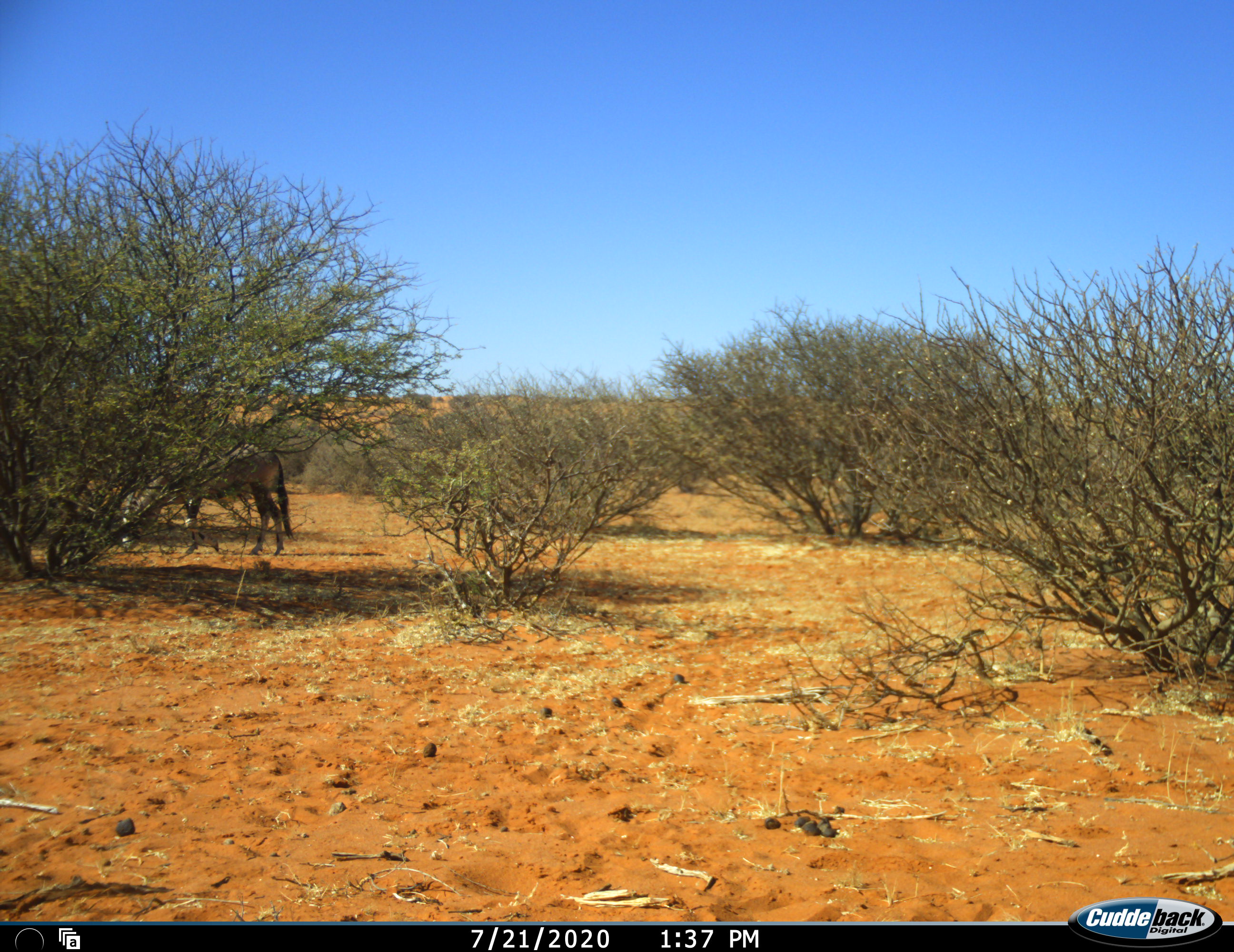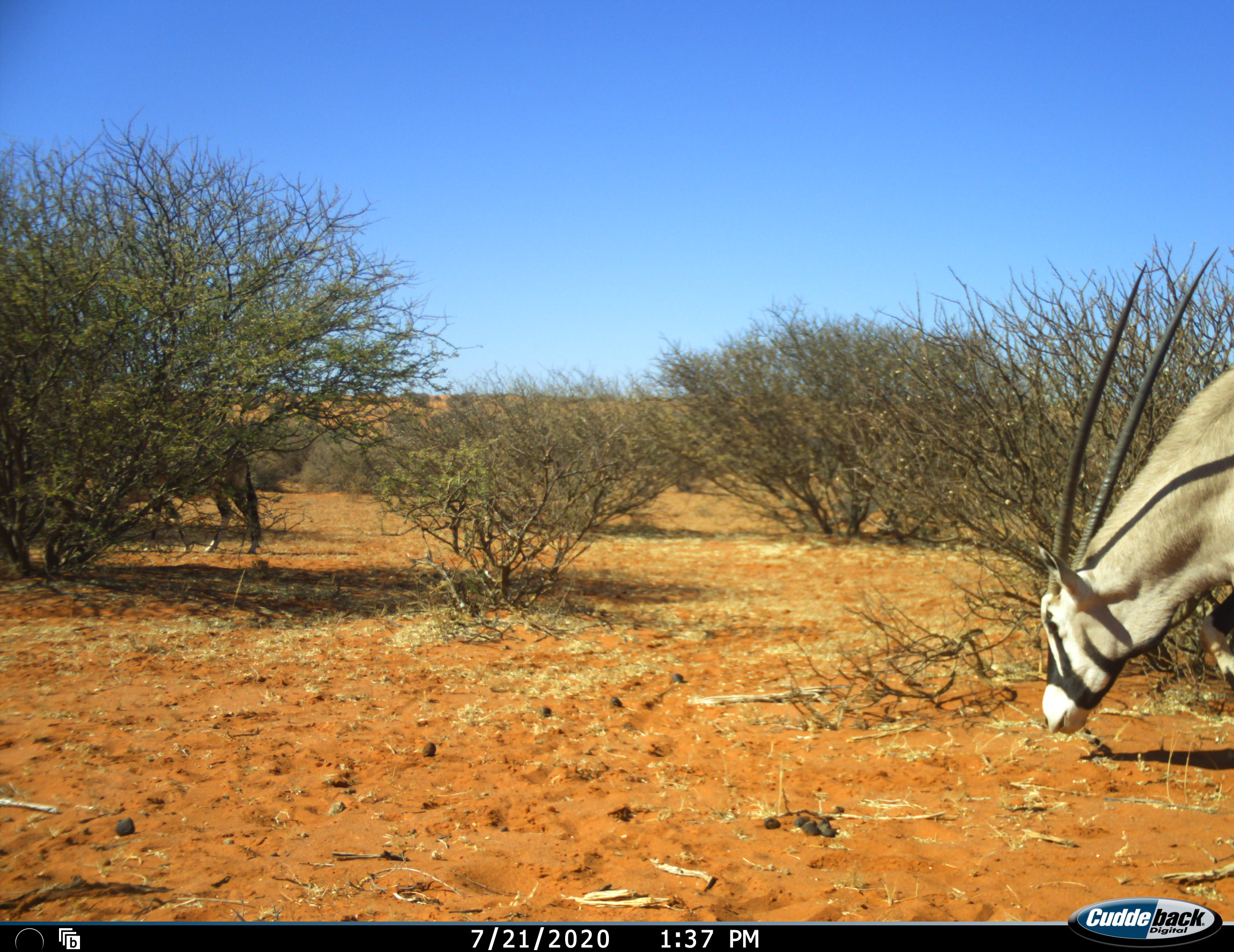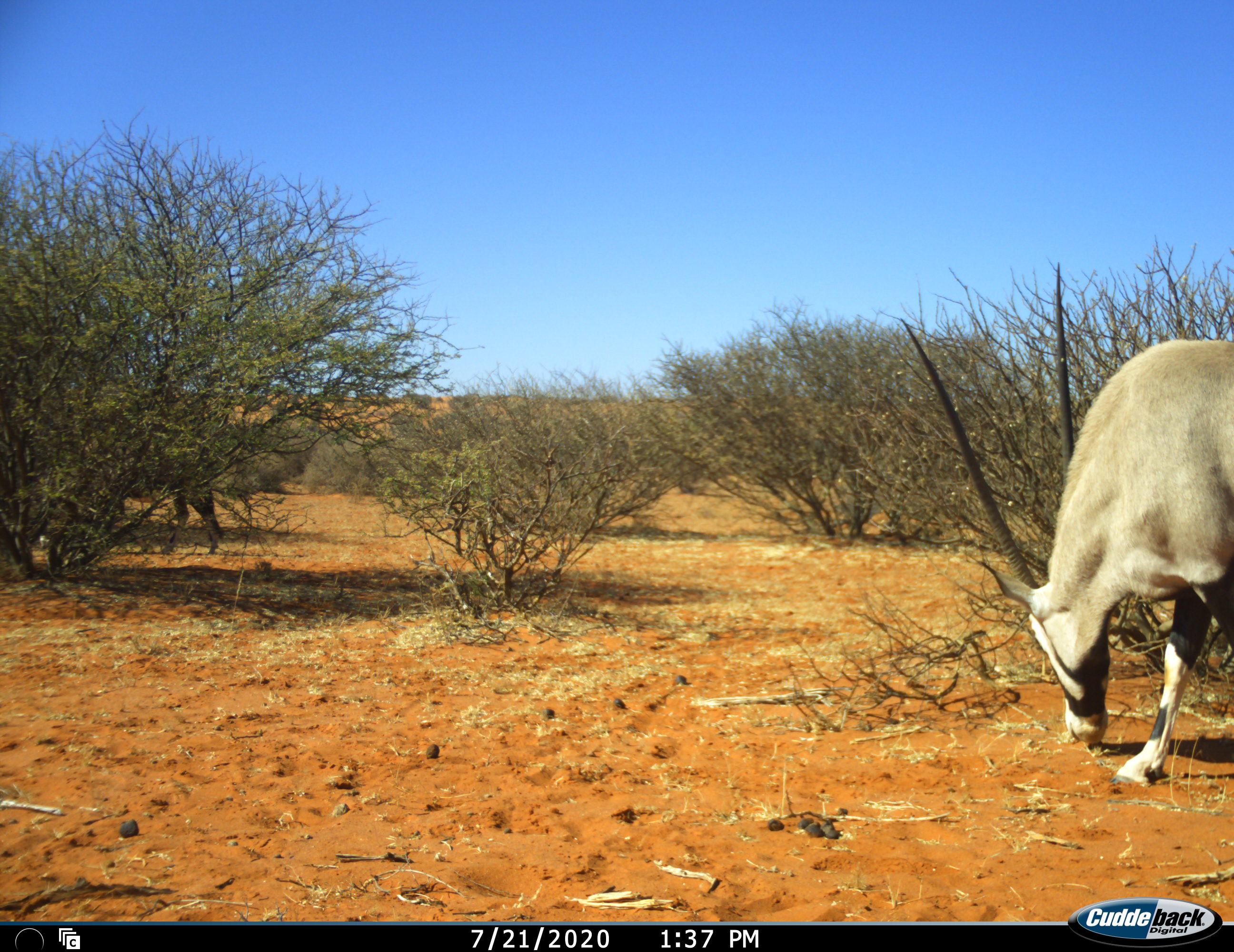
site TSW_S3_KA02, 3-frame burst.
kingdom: Animalia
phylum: Chordata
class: Mammalia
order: Artiodactyla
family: Bovidae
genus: Oryx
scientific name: Oryx gazella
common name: gemsbok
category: oryx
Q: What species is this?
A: Oryx (gemsbok) (Oryx gazella).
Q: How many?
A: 2.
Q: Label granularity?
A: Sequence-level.